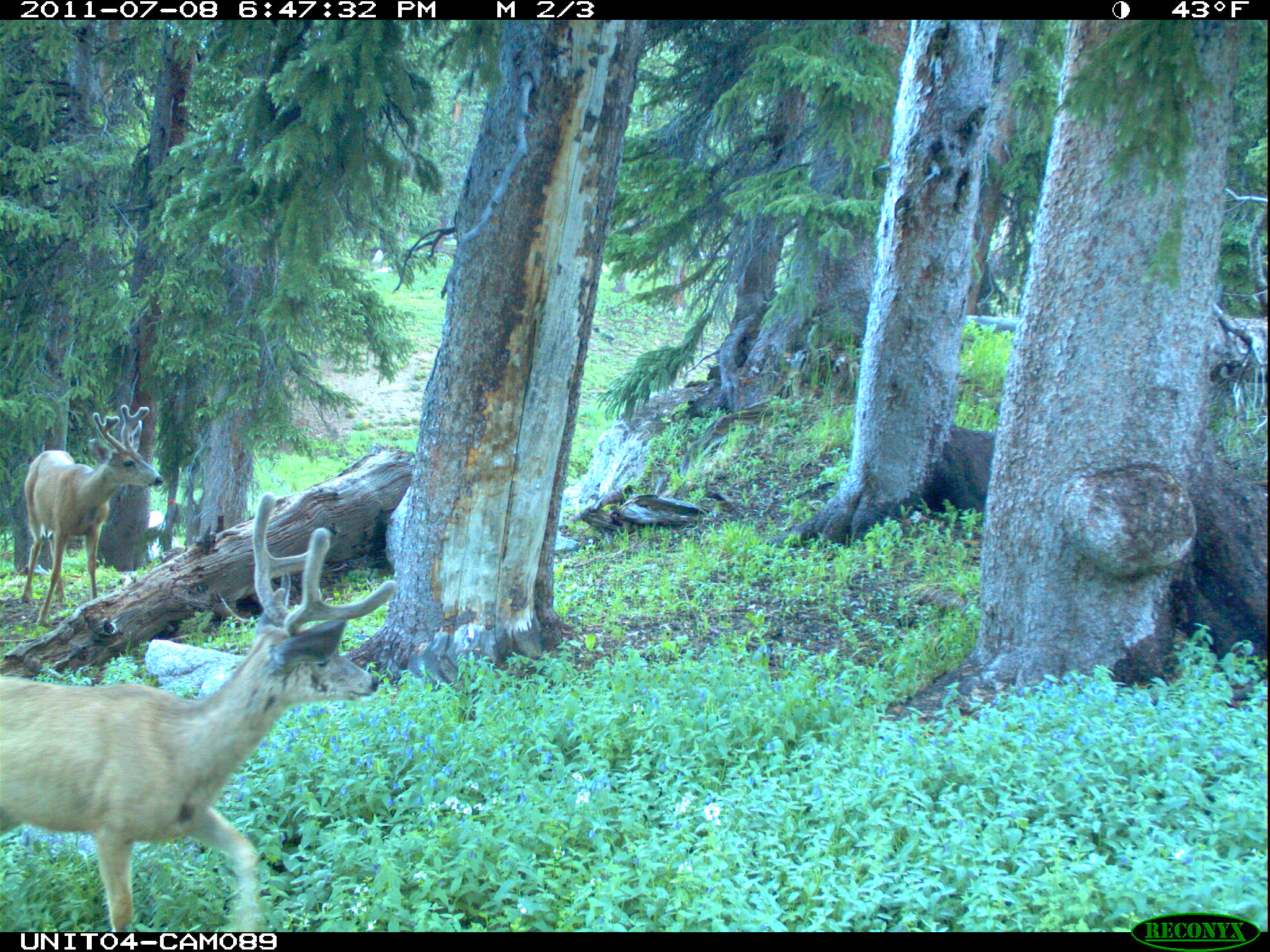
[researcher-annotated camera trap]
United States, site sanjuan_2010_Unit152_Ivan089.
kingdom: Animalia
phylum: Chordata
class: Mammalia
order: Artiodactyla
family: Cervidae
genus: Odocoileus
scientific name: Odocoileus hemionus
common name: mule deer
Odocoileus hemionus (mule deer).